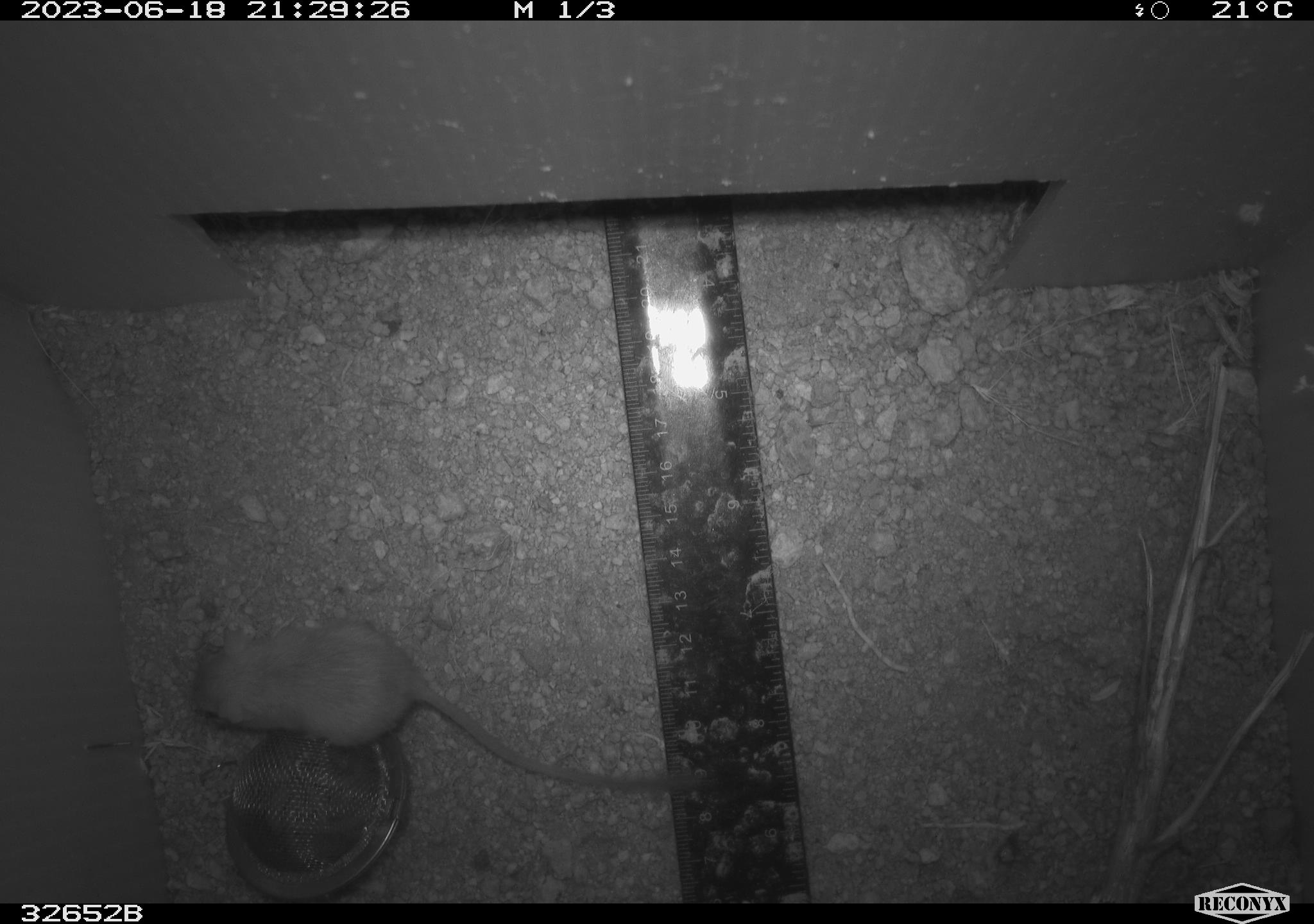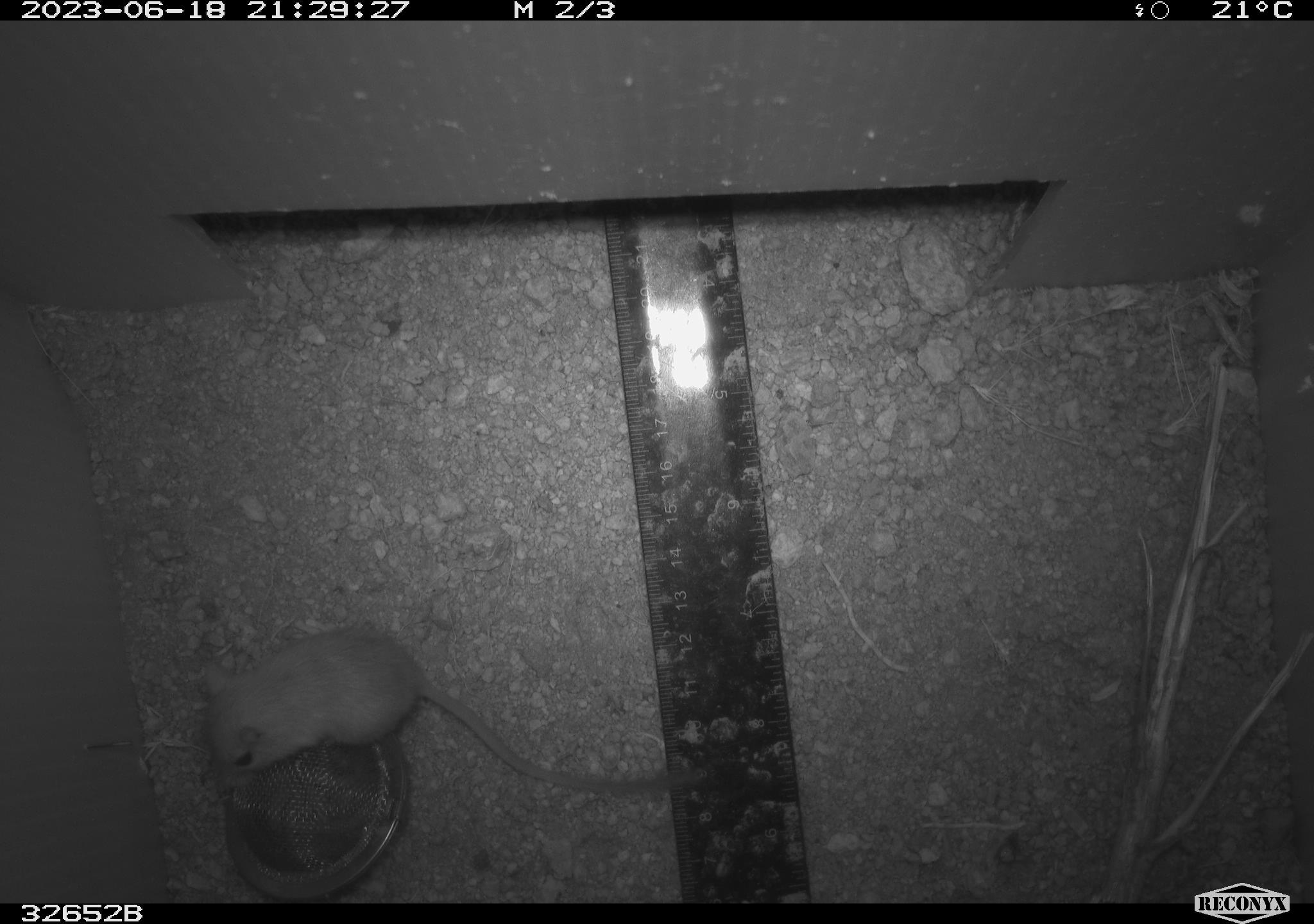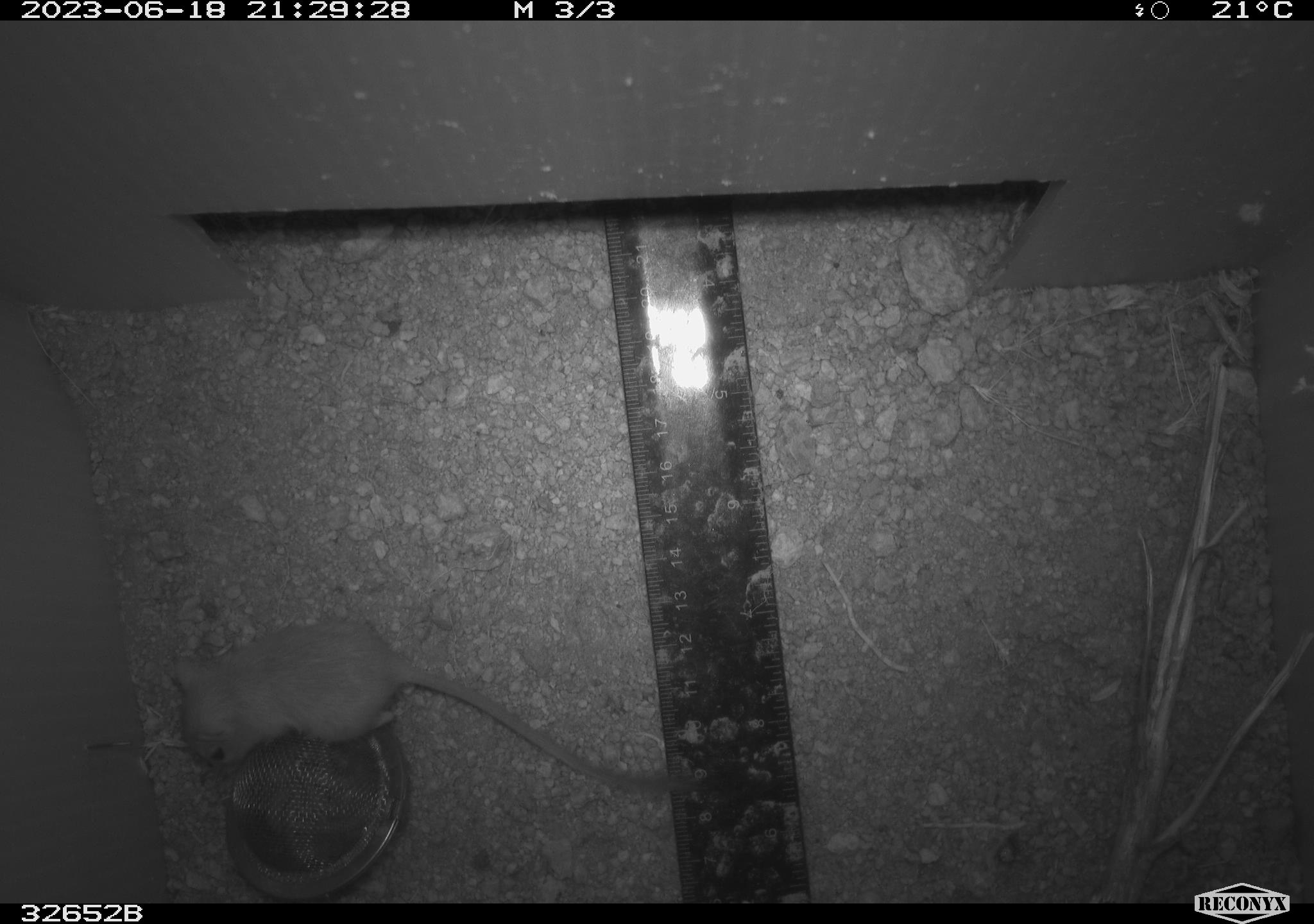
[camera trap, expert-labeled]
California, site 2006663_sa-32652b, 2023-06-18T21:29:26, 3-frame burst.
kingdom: Animalia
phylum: Chordata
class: Mammalia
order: Rodentia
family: Heteromyidae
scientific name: Heteromyidae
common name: kangaroo rats and pocket mice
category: heteromyidae family